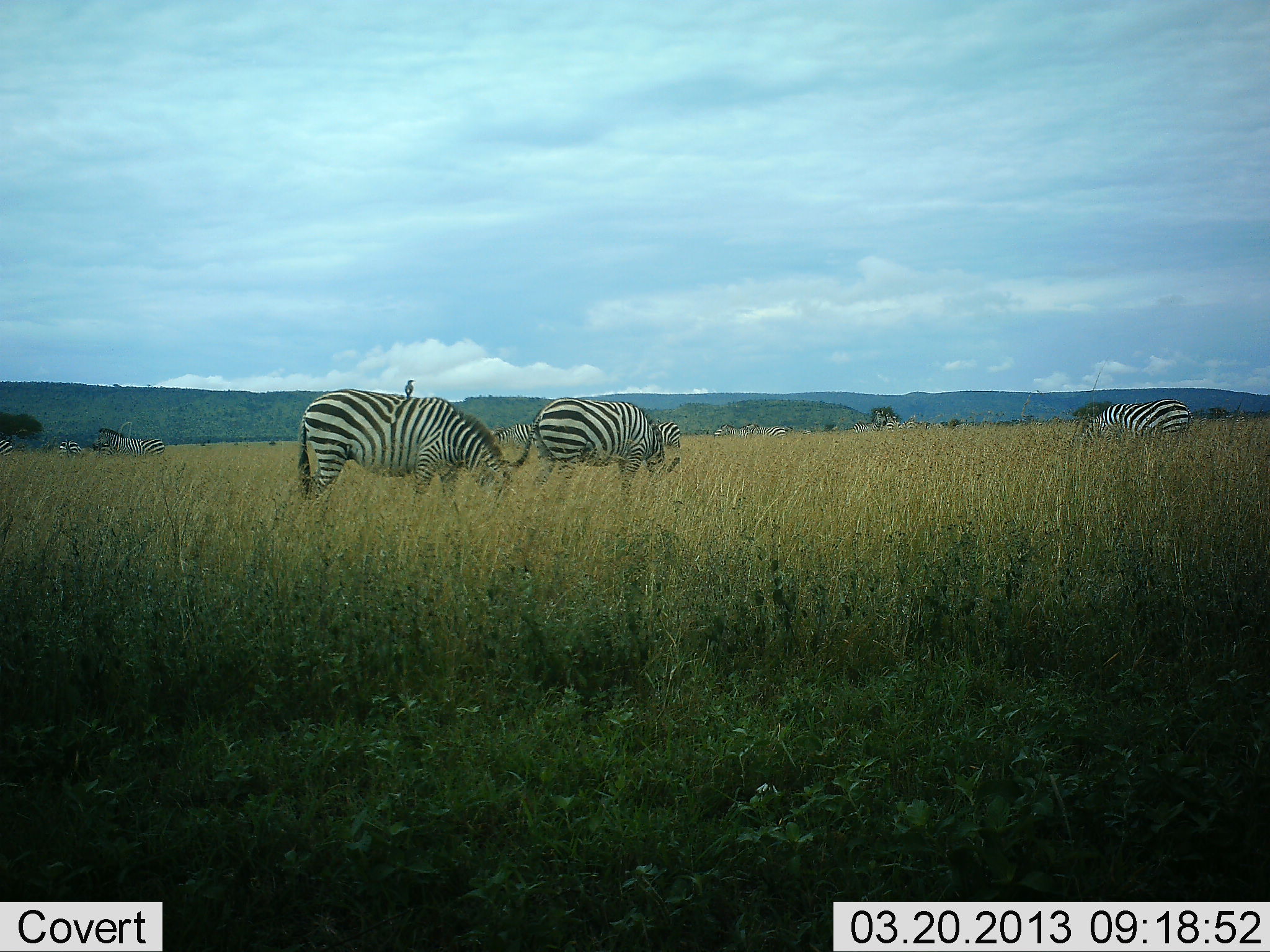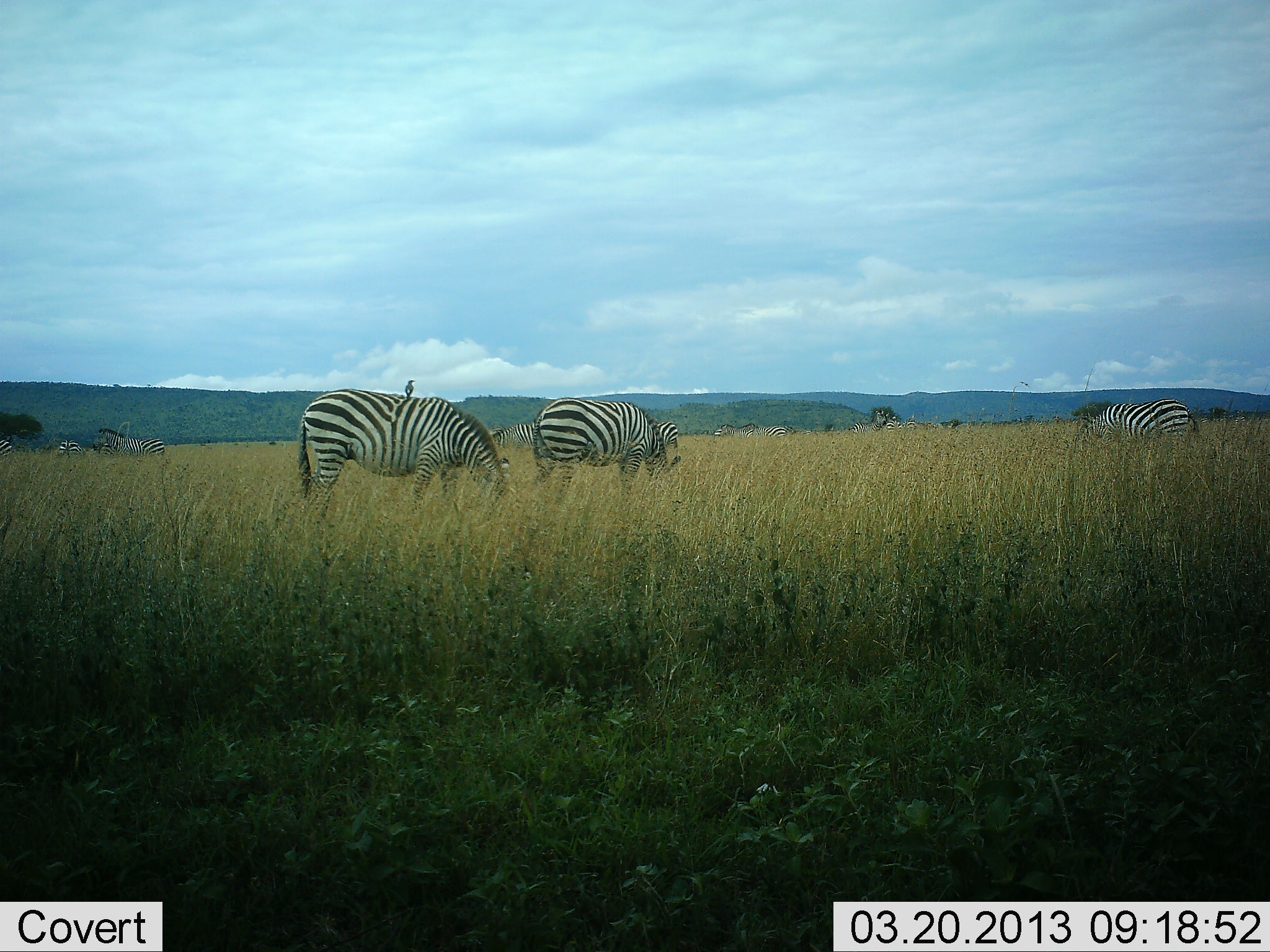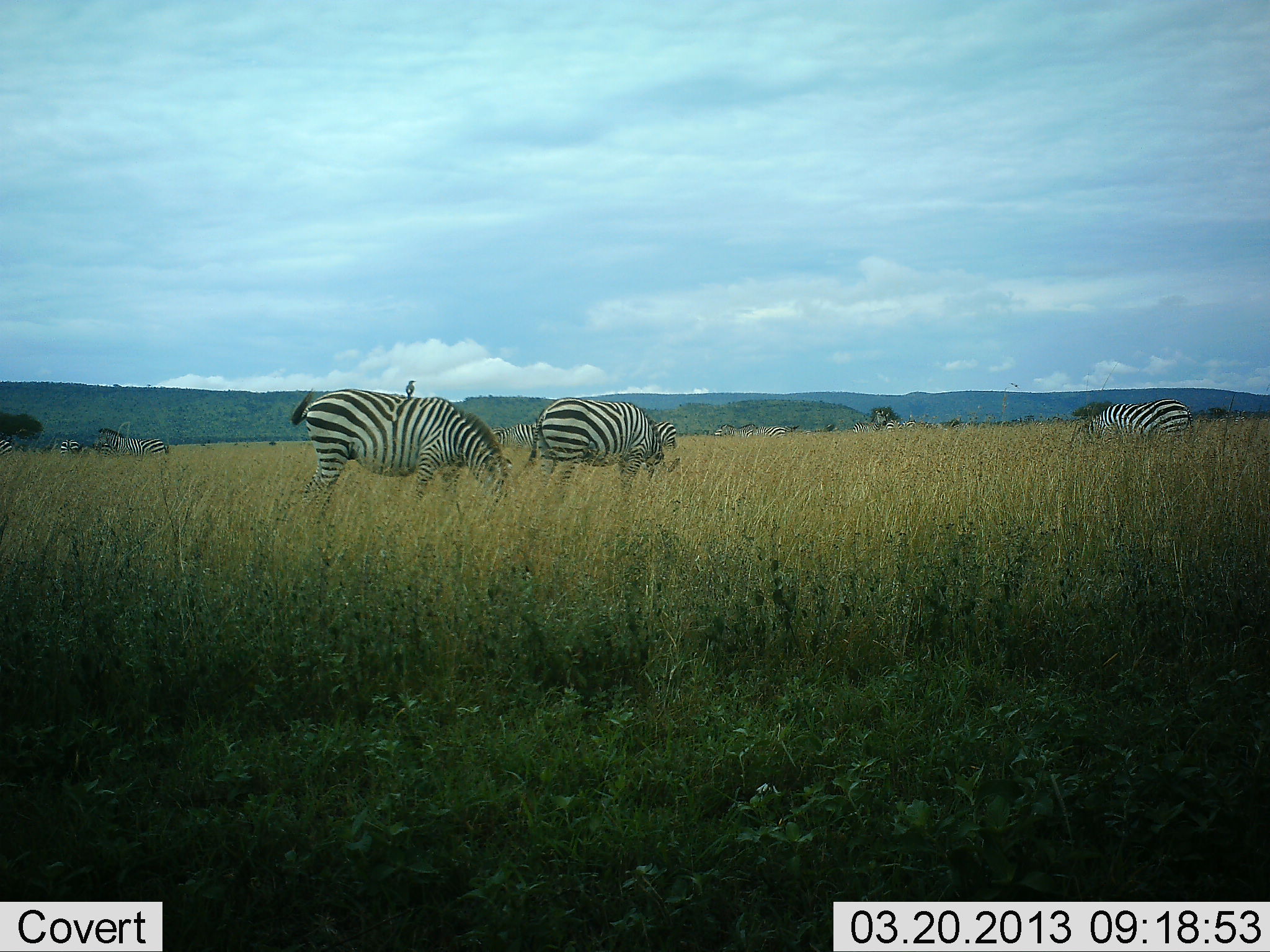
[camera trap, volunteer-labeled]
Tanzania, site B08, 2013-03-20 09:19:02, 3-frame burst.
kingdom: Animalia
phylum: Chordata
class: Mammalia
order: Perissodactyla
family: Equidae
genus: Equus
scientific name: Equus quagga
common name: plains zebra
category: zebra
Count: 7.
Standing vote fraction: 29%.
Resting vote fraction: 5%.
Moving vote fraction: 5%.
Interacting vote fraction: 0%.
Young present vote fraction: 0%.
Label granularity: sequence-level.